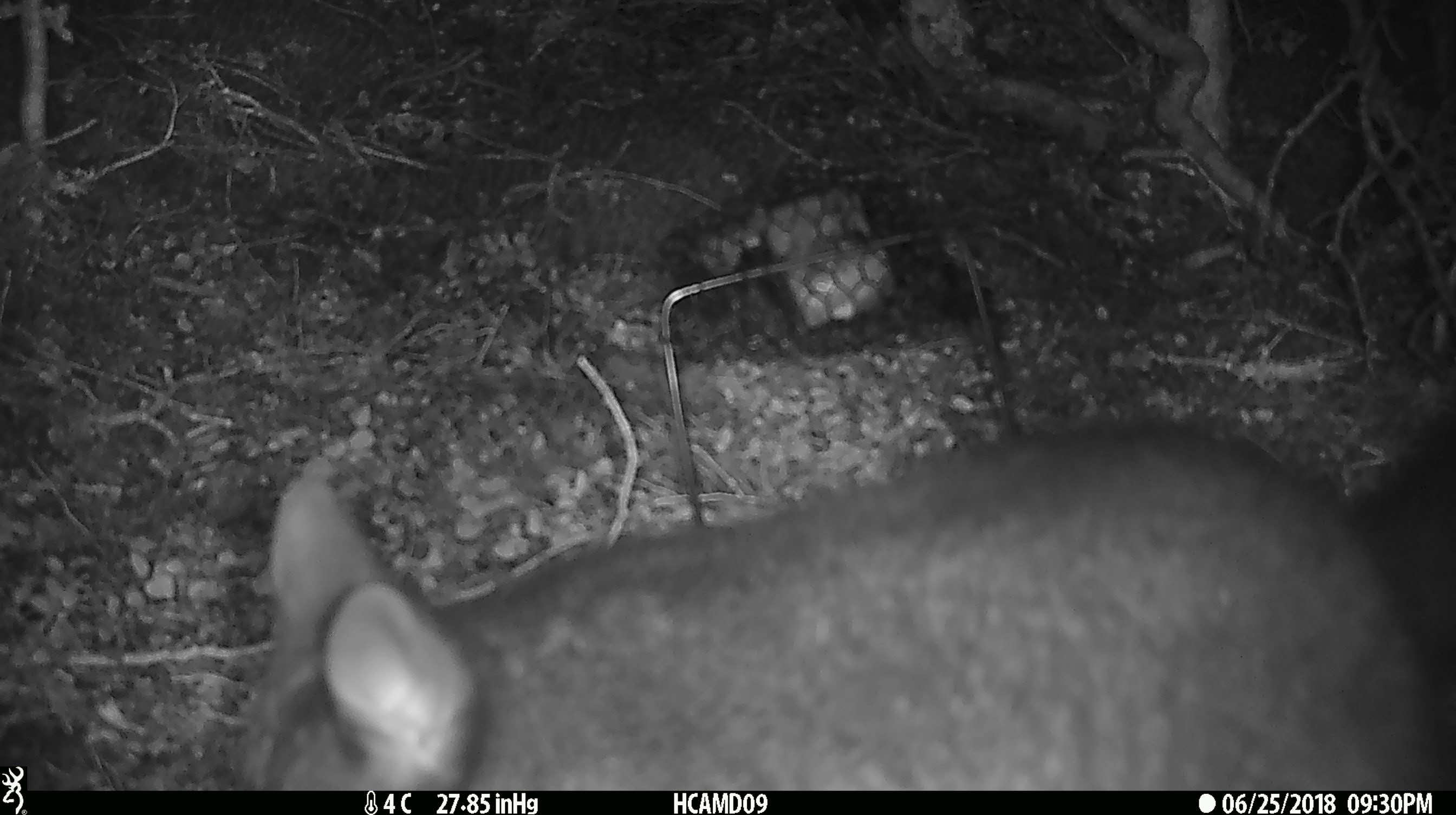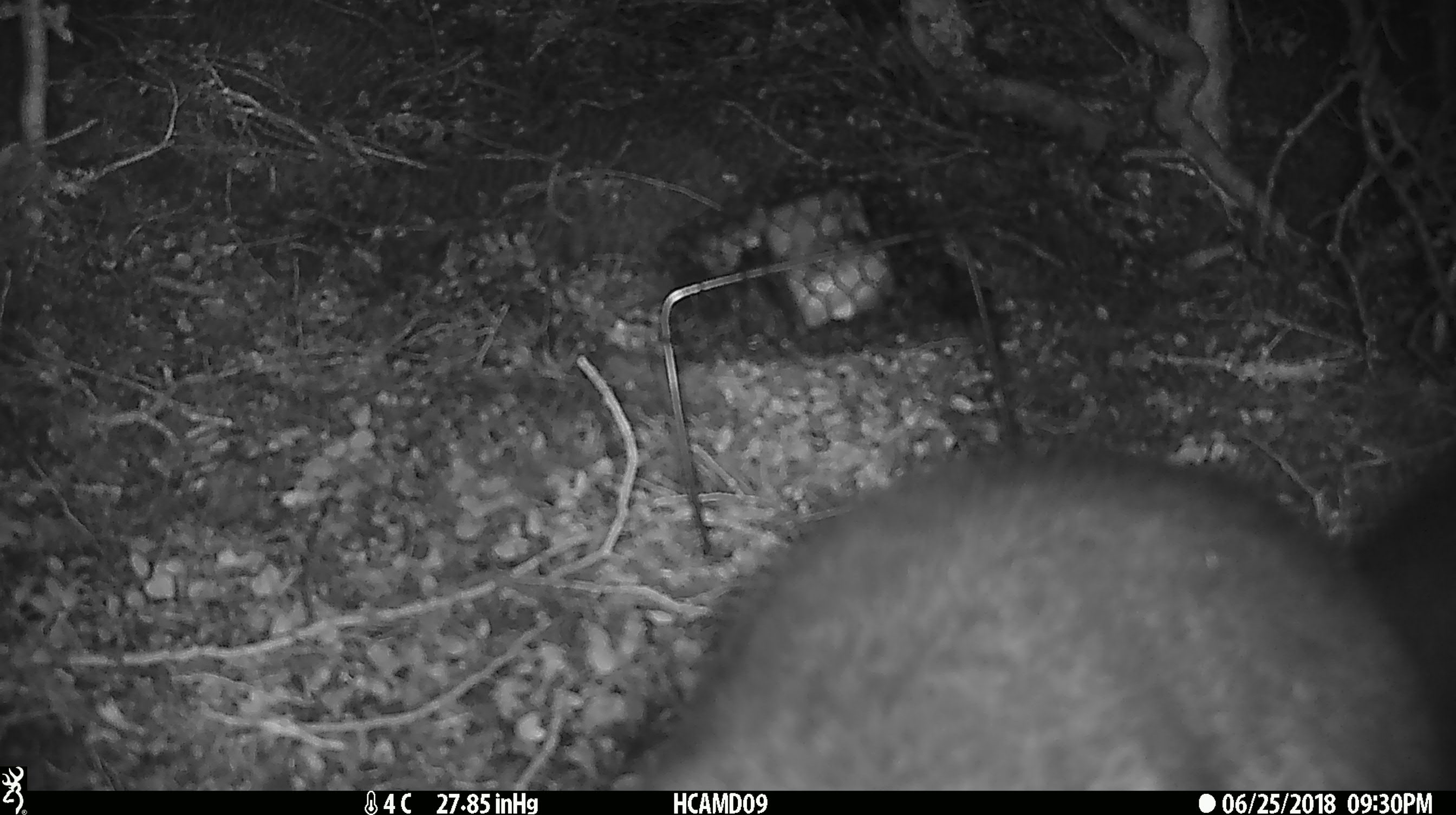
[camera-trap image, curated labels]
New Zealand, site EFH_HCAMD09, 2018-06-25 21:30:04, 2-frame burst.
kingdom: Animalia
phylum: Chordata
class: Mammalia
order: Diprotodontia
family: Phalangeridae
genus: Trichosurus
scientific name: Trichosurus vulpecula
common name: common brushtail possum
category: possum